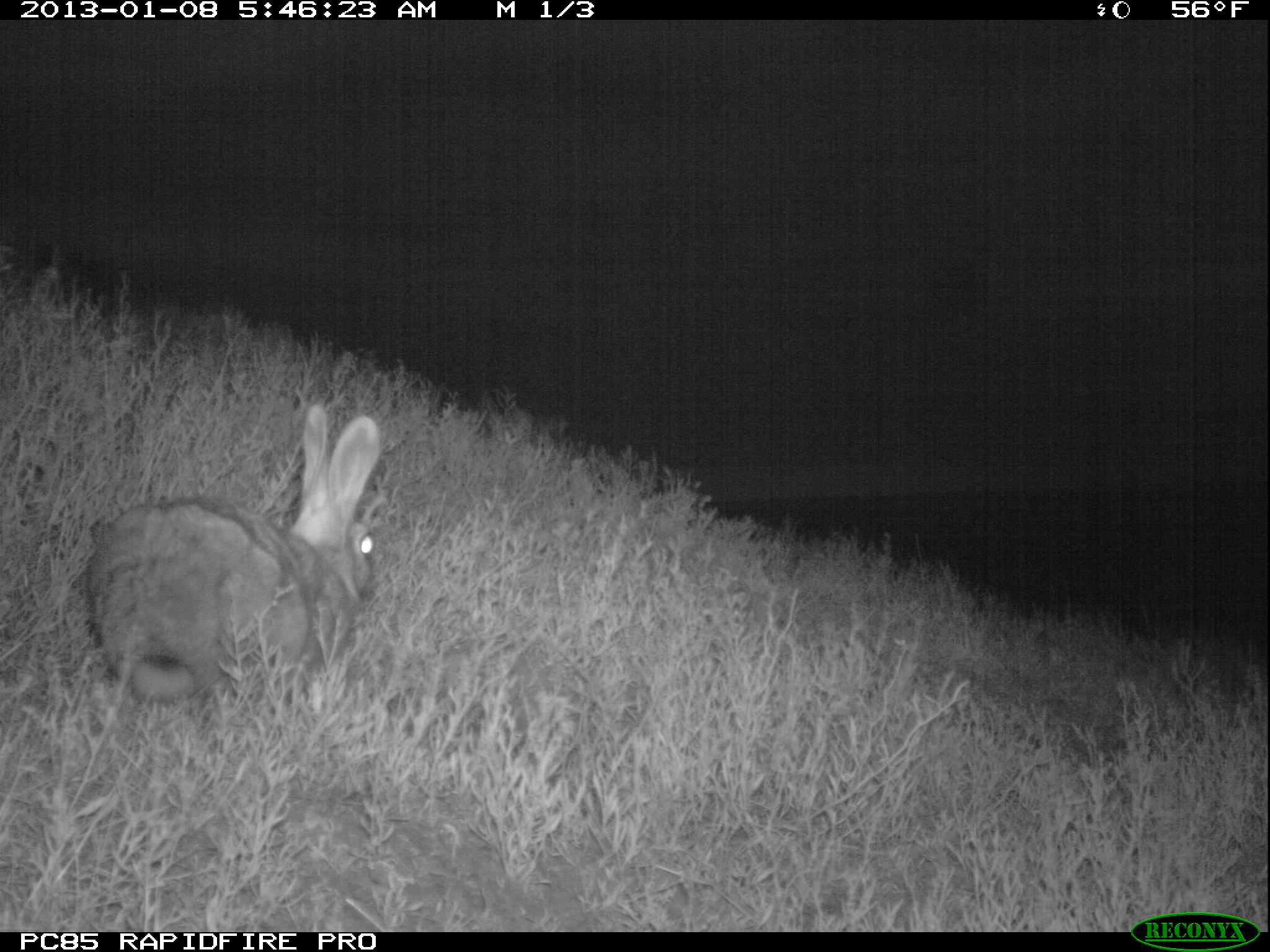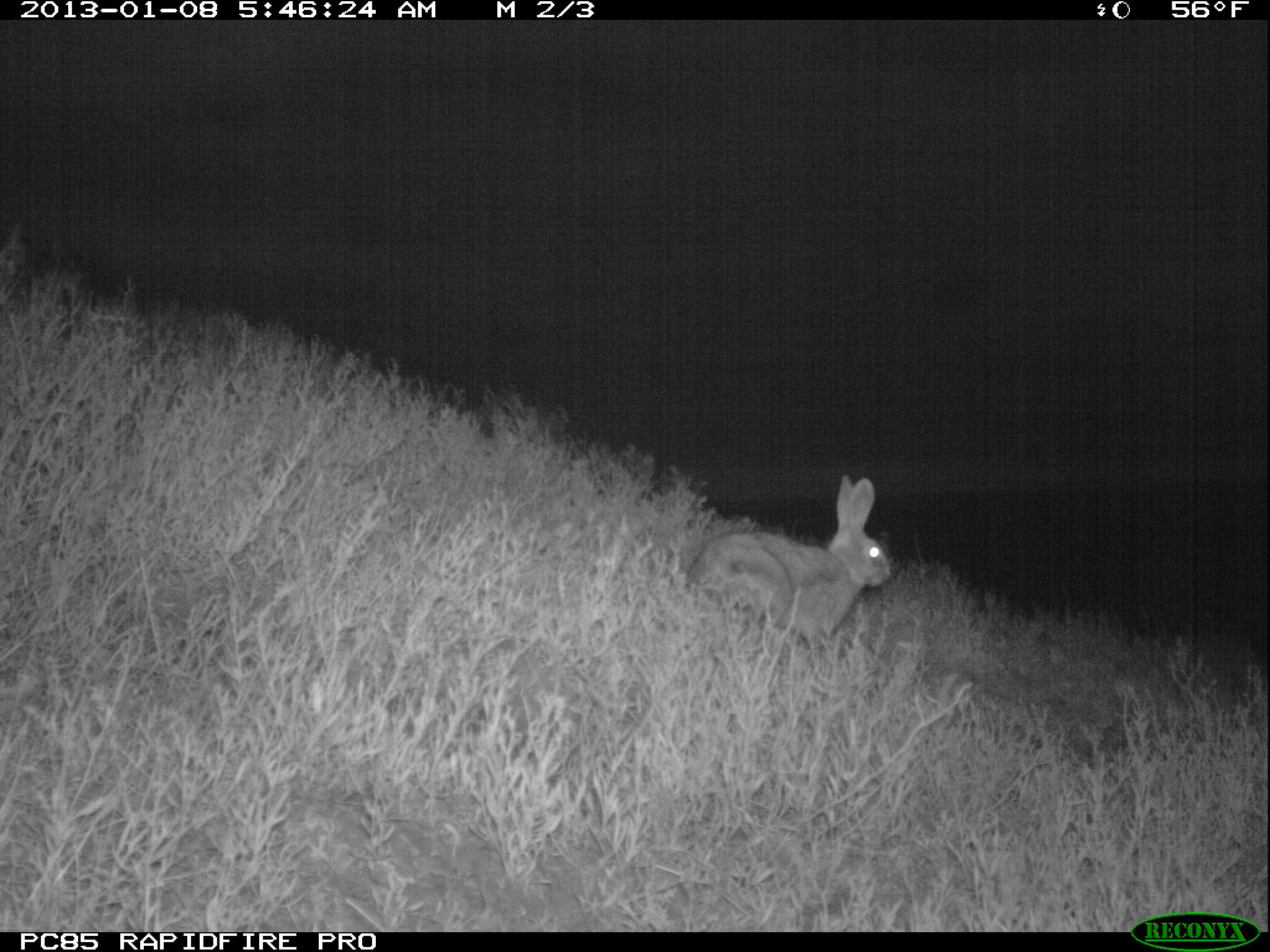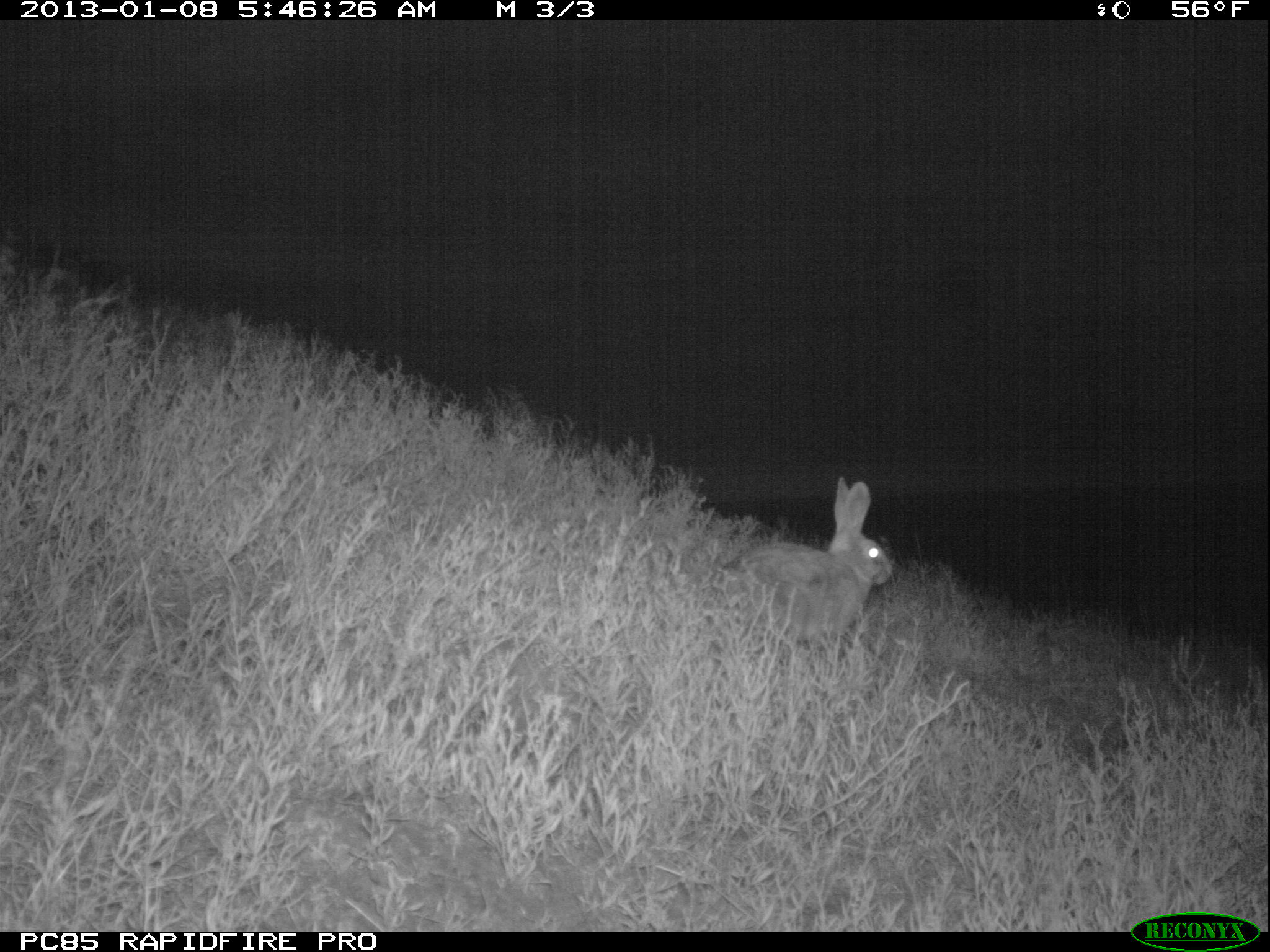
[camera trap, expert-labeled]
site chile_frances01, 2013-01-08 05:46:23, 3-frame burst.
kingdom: Animalia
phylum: Chordata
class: Mammalia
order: Lagomorpha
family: Leporidae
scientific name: Leporidae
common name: rabbits and hares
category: rabbit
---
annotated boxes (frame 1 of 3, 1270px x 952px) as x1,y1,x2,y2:
rabbit: 74,403,385,722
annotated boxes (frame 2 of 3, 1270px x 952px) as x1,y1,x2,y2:
rabbit: 690,475,895,661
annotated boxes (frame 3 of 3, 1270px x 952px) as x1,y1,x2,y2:
rabbit: 708,475,895,666